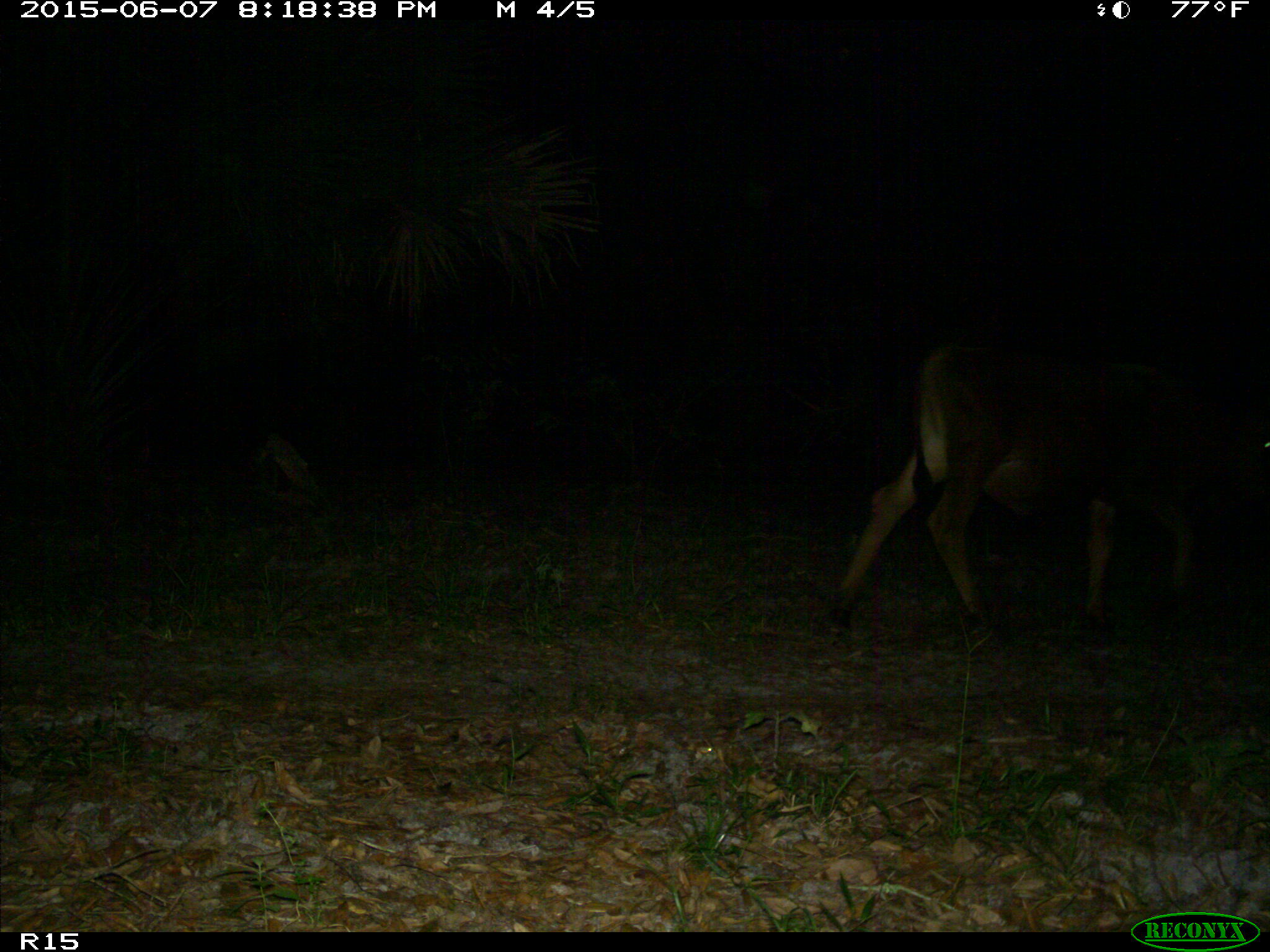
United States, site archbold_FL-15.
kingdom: Animalia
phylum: Chordata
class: Mammalia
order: Artiodactyla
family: Bovidae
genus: Bos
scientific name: Bos taurus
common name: domestic cow